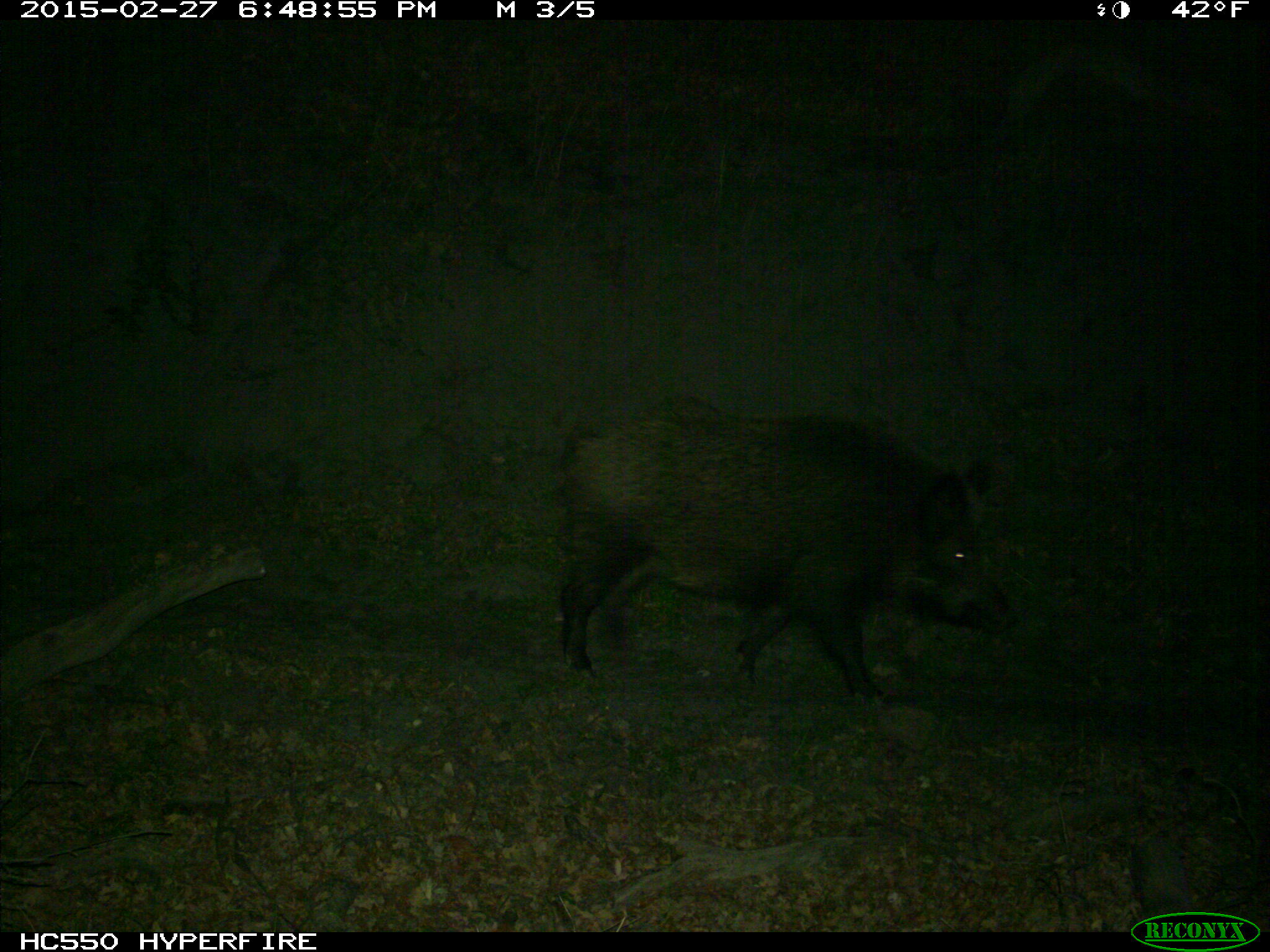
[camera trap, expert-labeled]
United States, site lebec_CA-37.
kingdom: Animalia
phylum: Chordata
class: Mammalia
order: Artiodactyla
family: Suidae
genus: Sus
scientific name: Sus scrofa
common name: wild boar